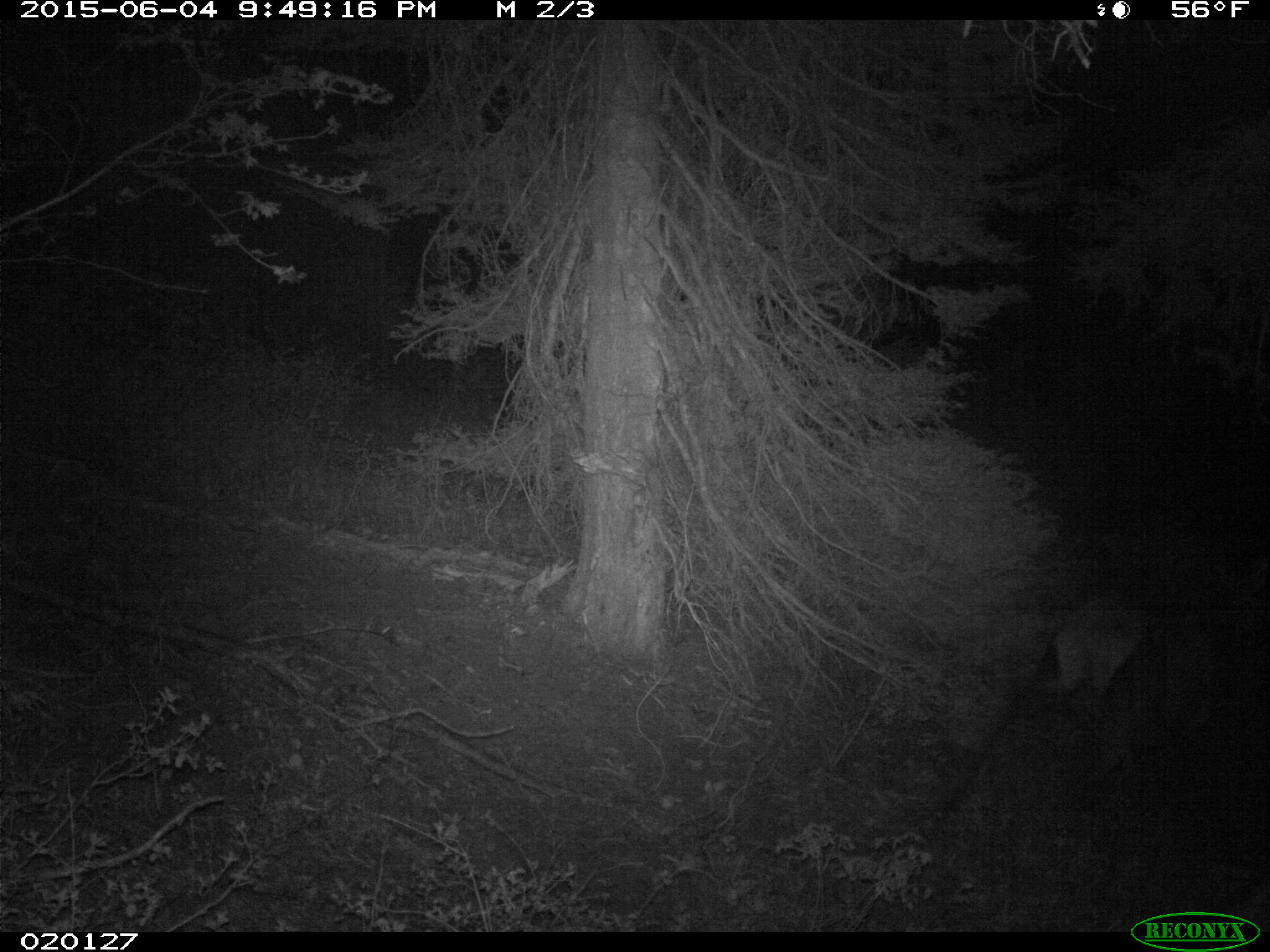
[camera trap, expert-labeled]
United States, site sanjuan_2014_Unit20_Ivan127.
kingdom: Animalia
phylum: Chordata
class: Mammalia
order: Artiodactyla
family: Cervidae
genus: Cervus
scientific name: Cervus elaphus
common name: red deer